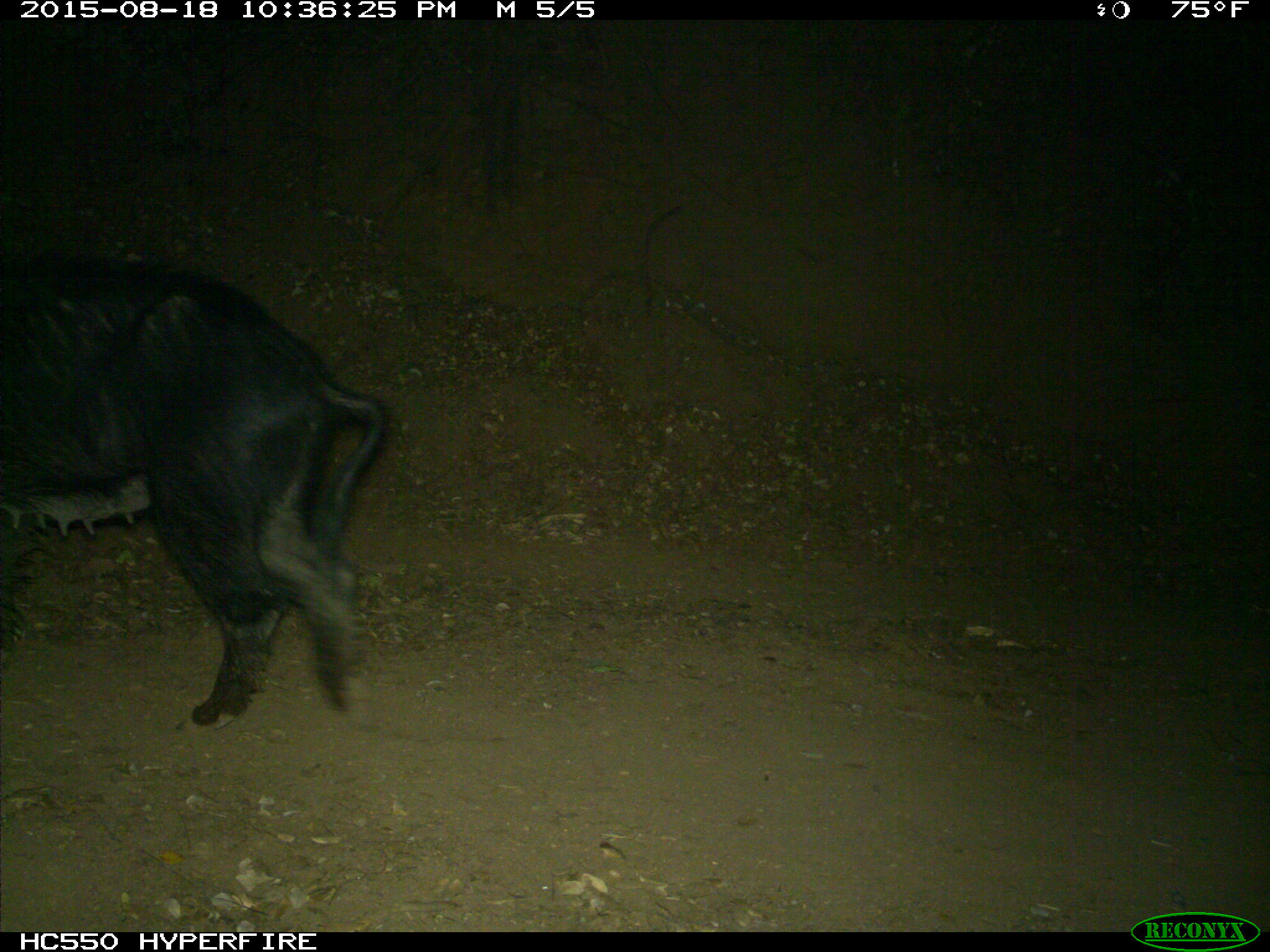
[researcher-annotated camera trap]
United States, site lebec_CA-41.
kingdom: Animalia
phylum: Chordata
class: Mammalia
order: Artiodactyla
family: Suidae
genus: Sus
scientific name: Sus scrofa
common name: wild boar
Sus scrofa (wild boar).